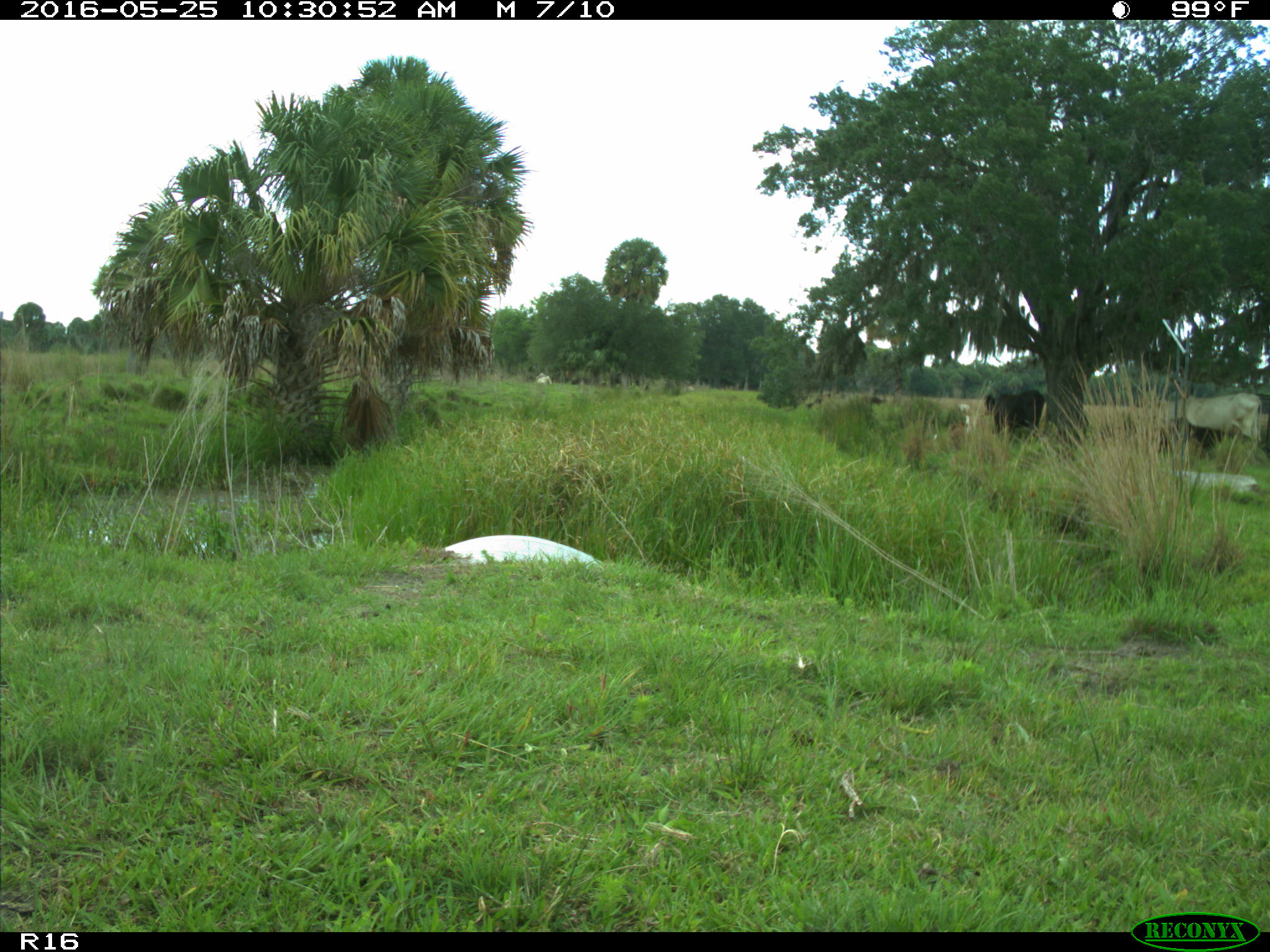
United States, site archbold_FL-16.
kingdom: Animalia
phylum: Chordata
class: Mammalia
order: Artiodactyla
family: Bovidae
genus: Bos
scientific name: Bos taurus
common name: domestic cow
Bos taurus (domestic cow).